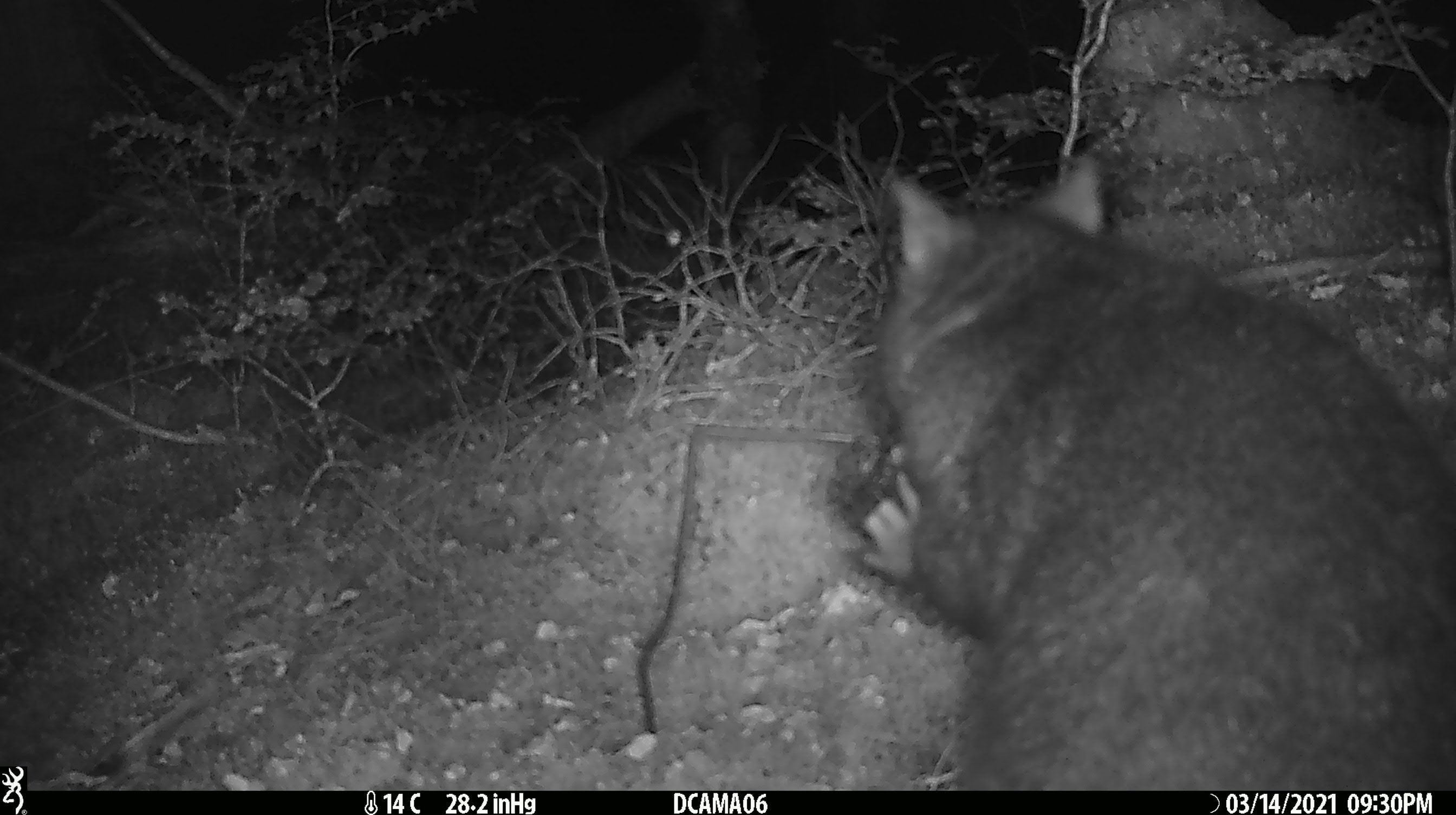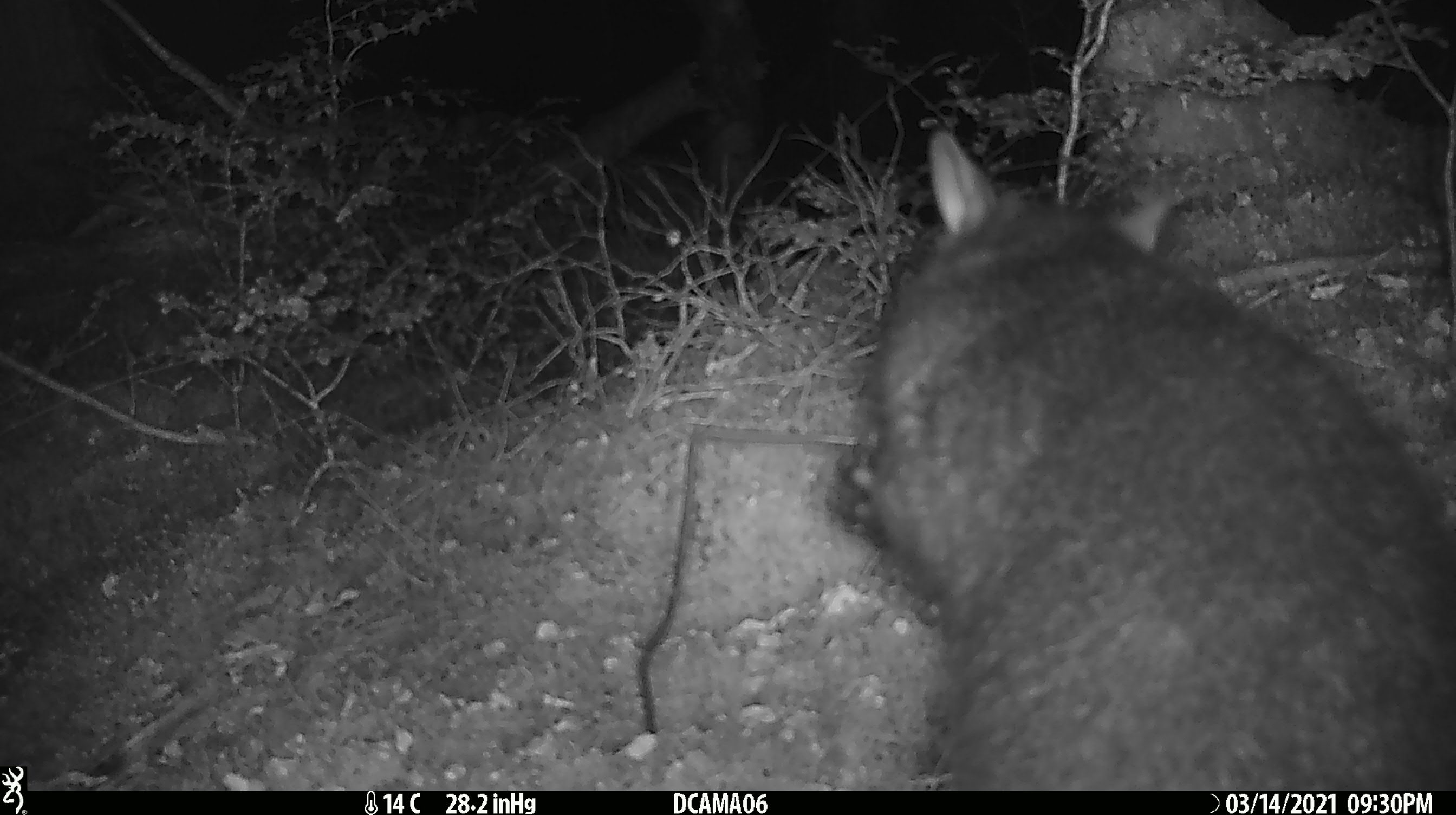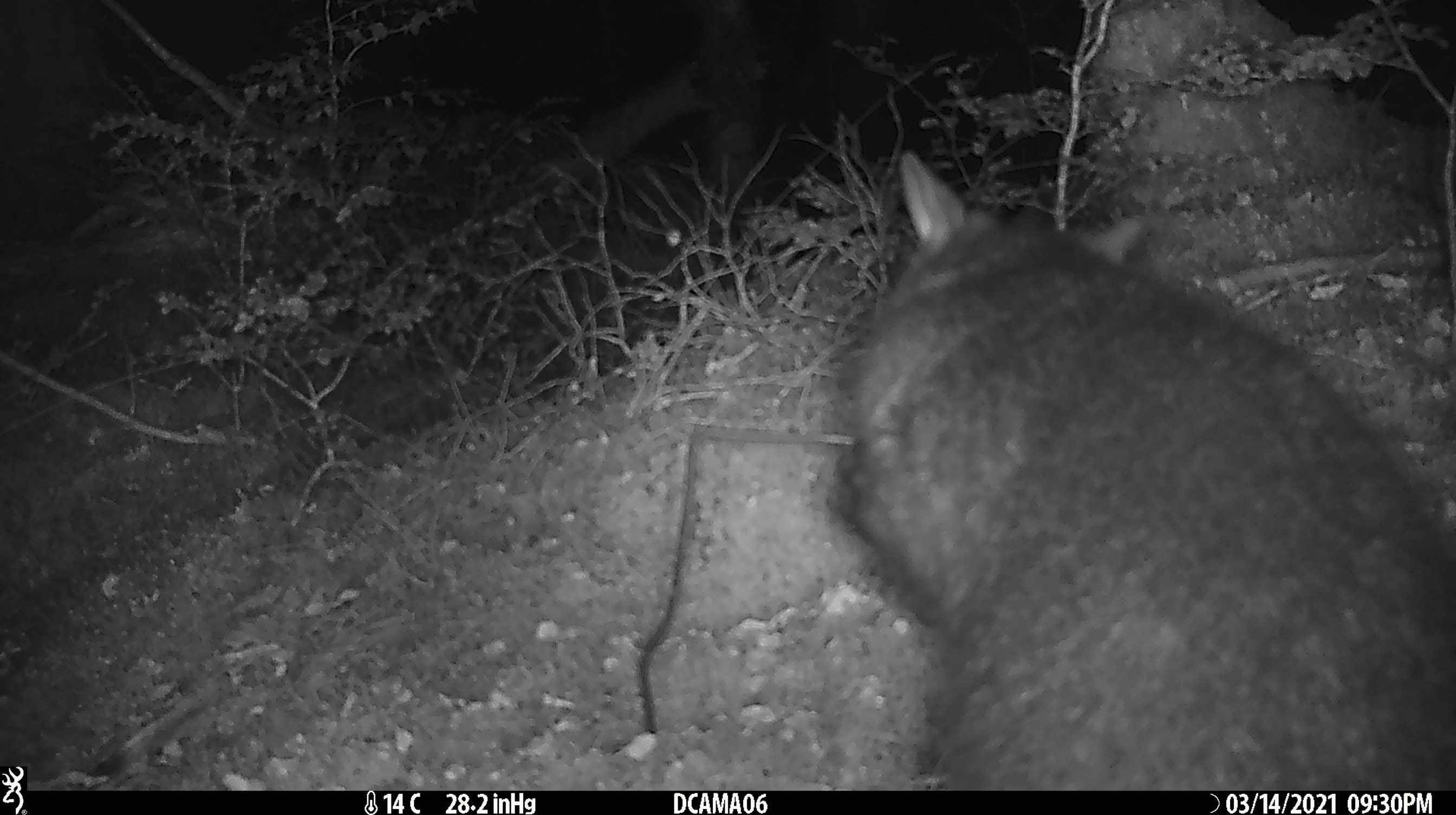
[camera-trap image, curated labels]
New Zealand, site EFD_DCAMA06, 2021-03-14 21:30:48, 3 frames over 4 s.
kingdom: Animalia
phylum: Chordata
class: Mammalia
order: Diprotodontia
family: Phalangeridae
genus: Trichosurus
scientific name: Trichosurus vulpecula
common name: common brushtail possum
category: possum